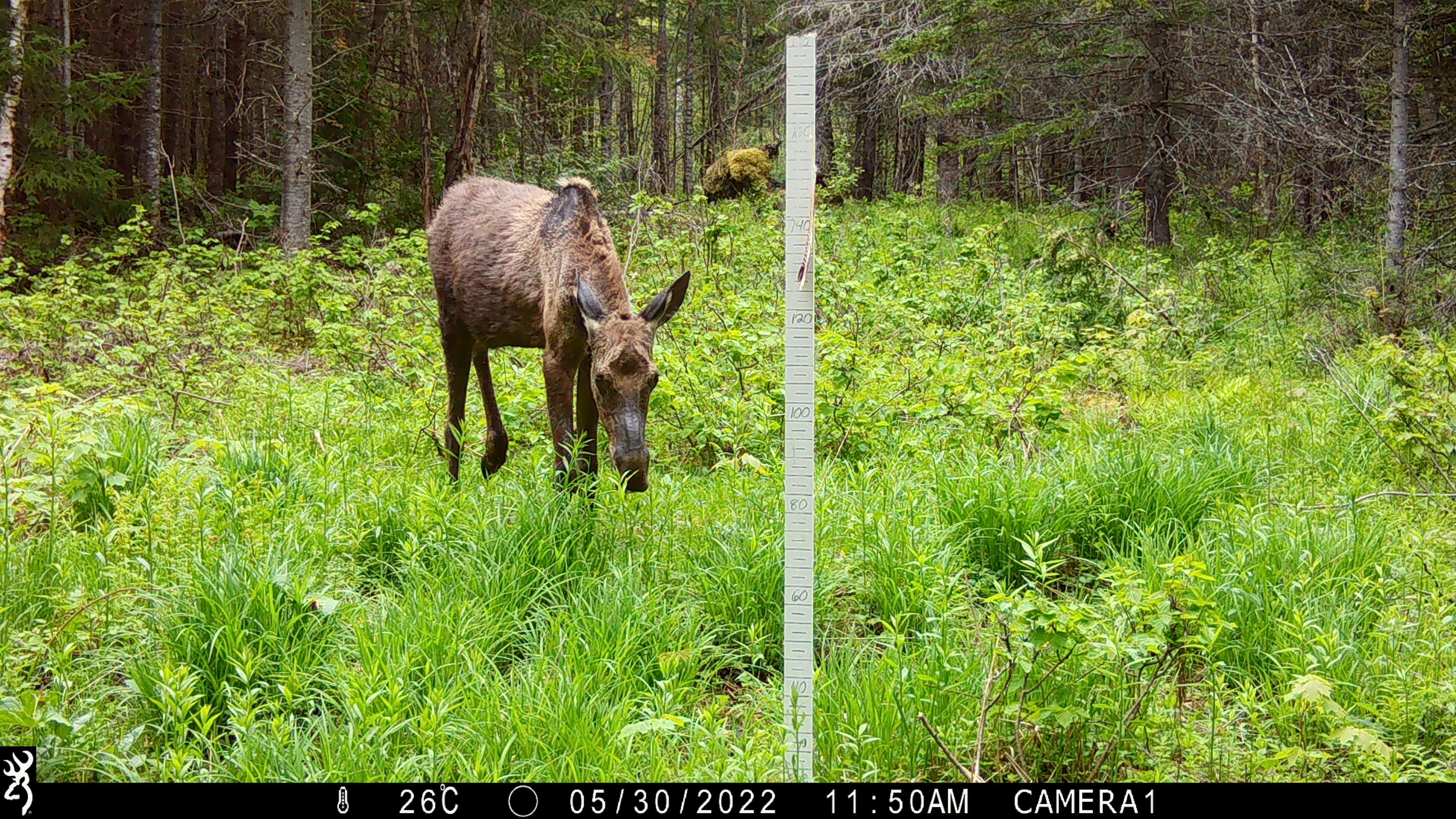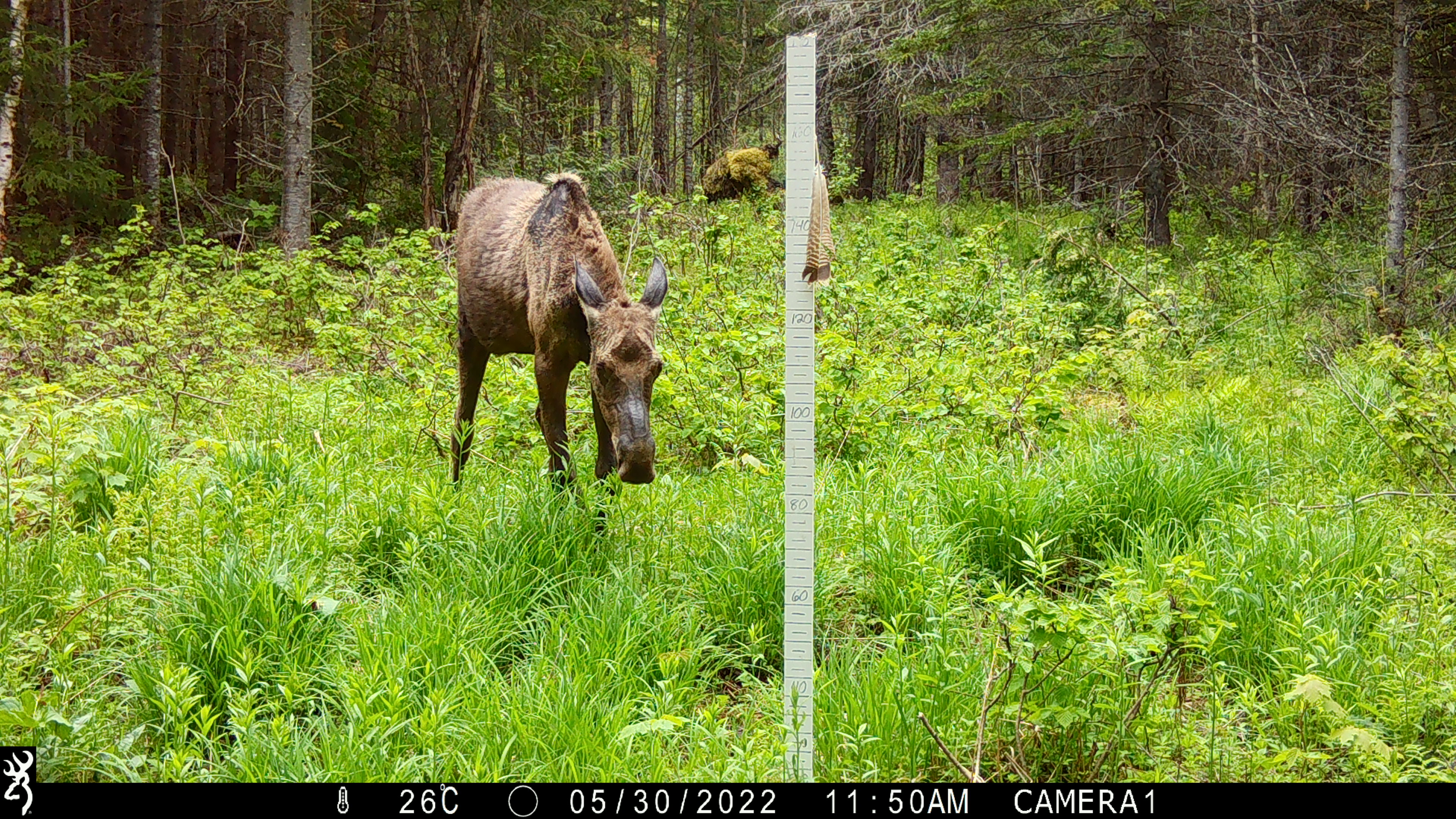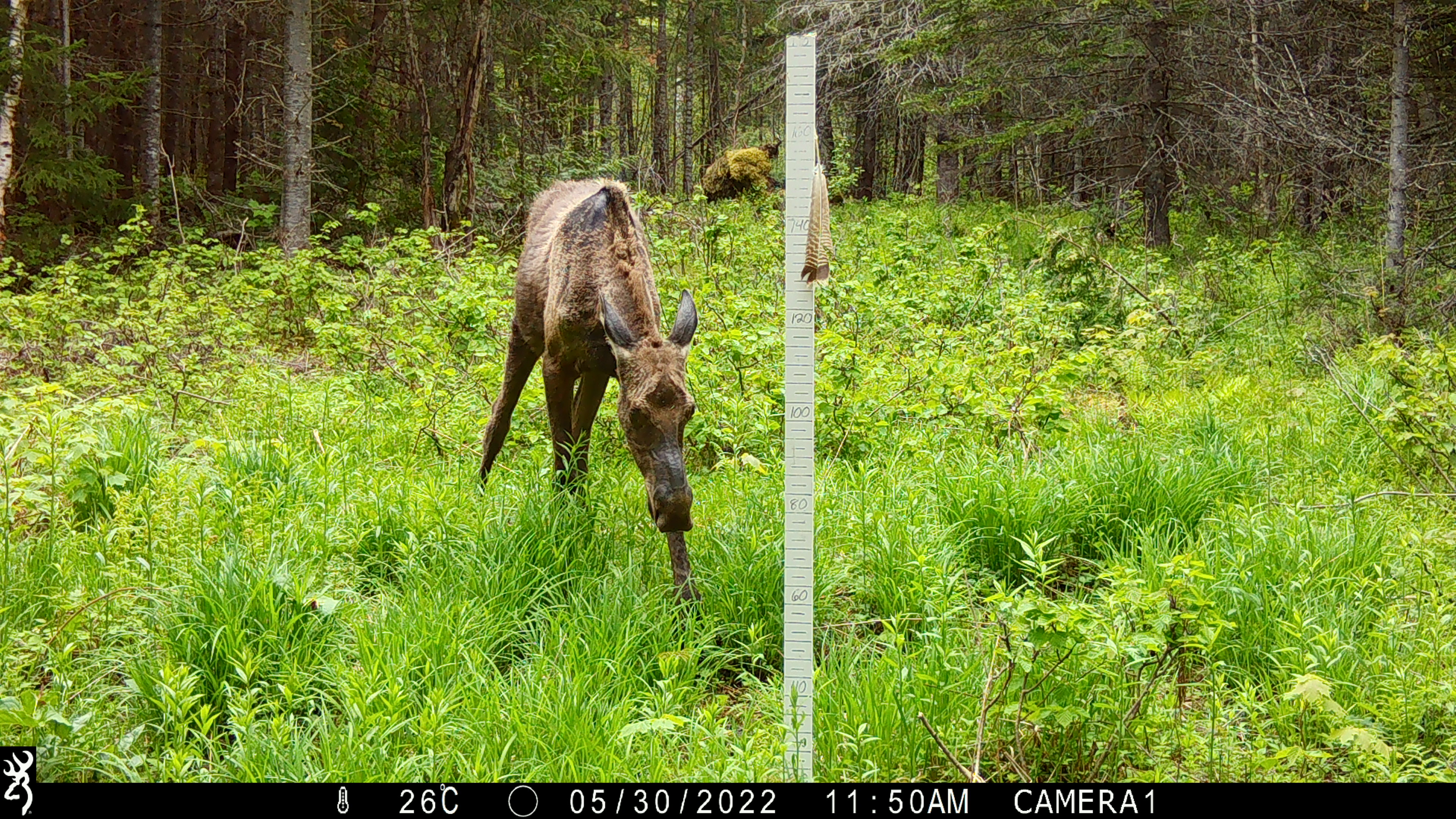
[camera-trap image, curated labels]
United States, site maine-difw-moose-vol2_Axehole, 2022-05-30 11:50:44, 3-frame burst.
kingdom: Animalia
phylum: Chordata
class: Mammalia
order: Artiodactyla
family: Cervidae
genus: Alces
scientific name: Alces alces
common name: moose